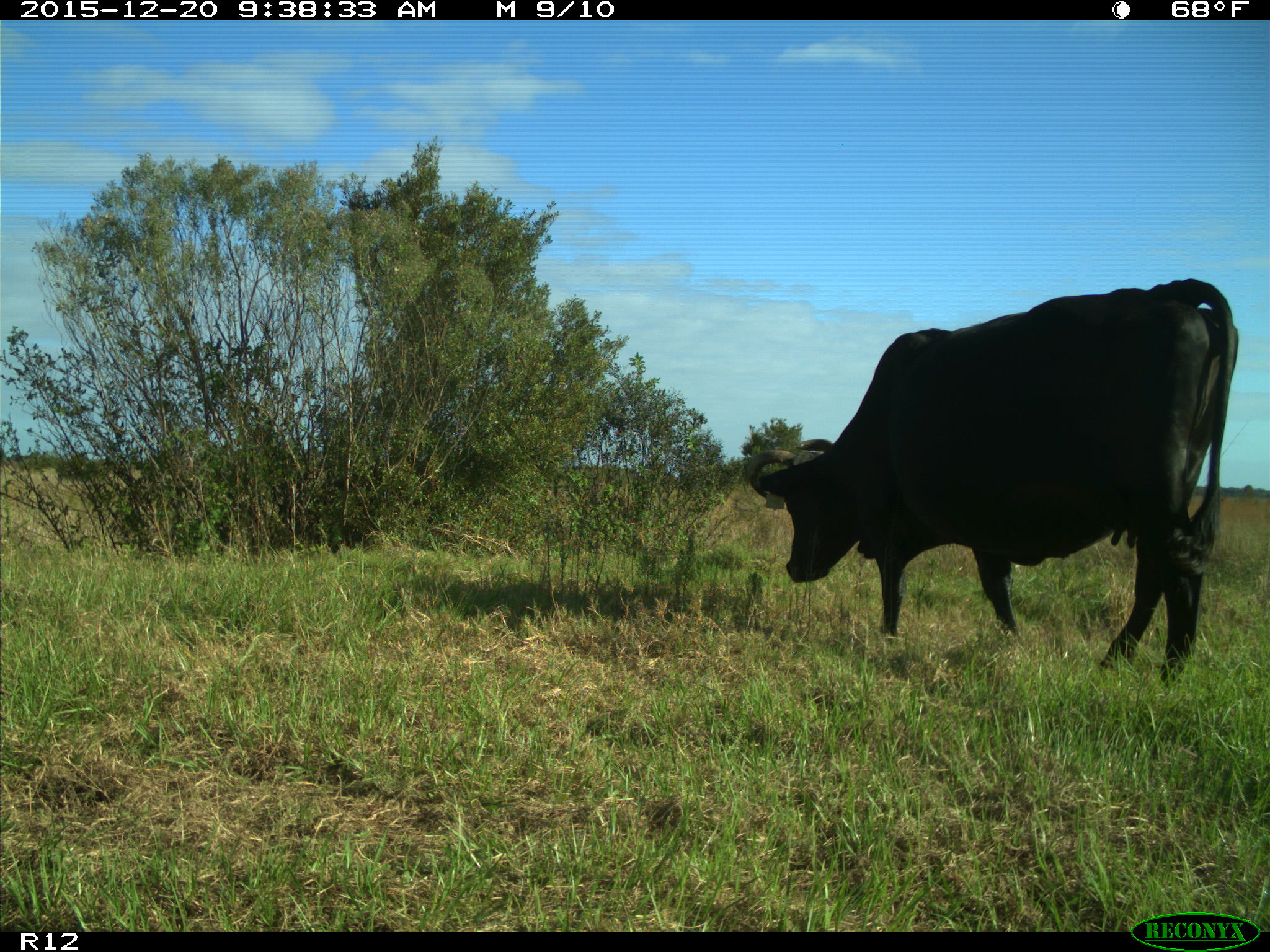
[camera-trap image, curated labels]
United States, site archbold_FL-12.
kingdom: Animalia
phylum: Chordata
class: Mammalia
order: Artiodactyla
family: Bovidae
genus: Bos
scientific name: Bos taurus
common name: domestic cow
Bos taurus (domestic cow).